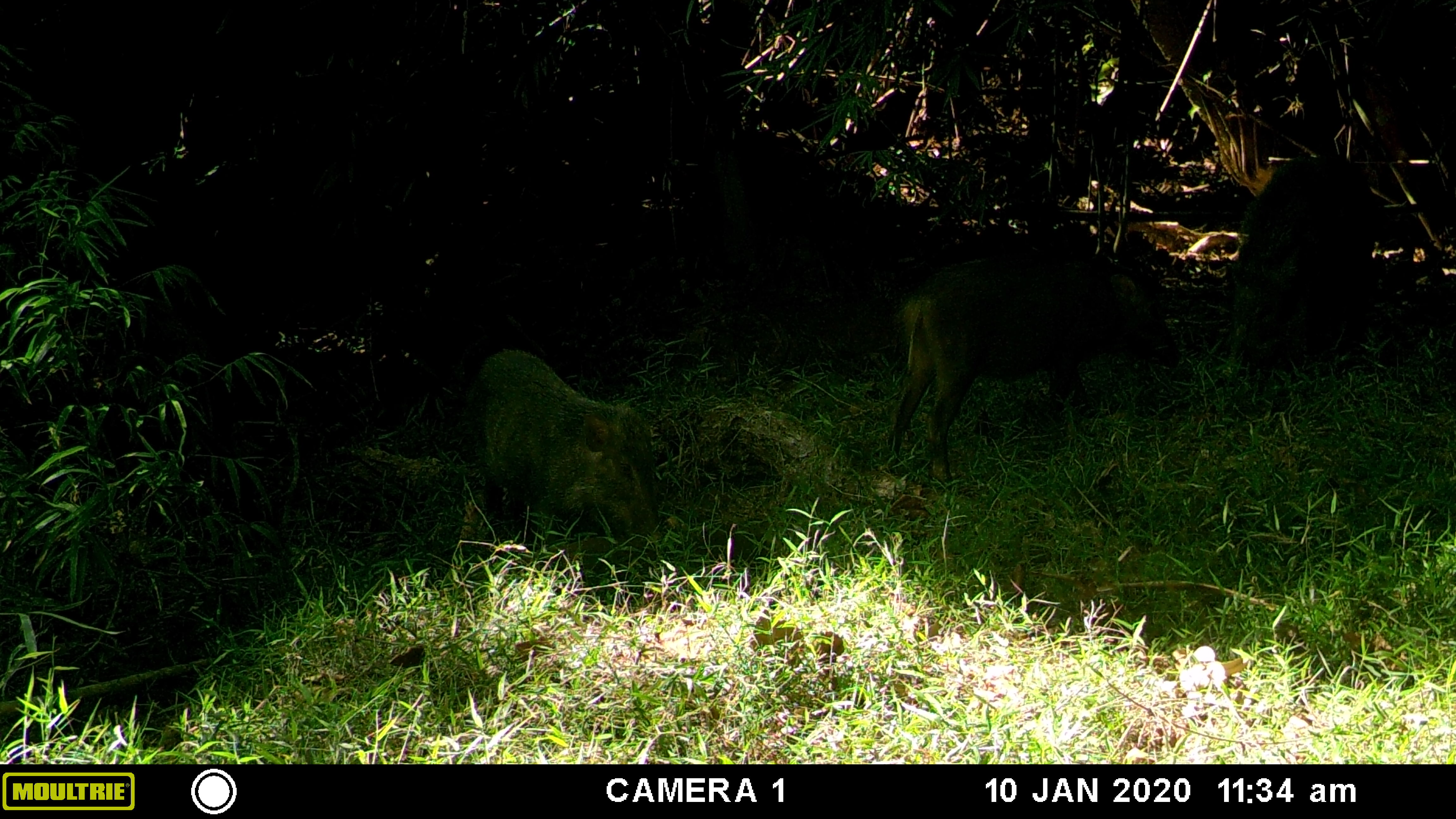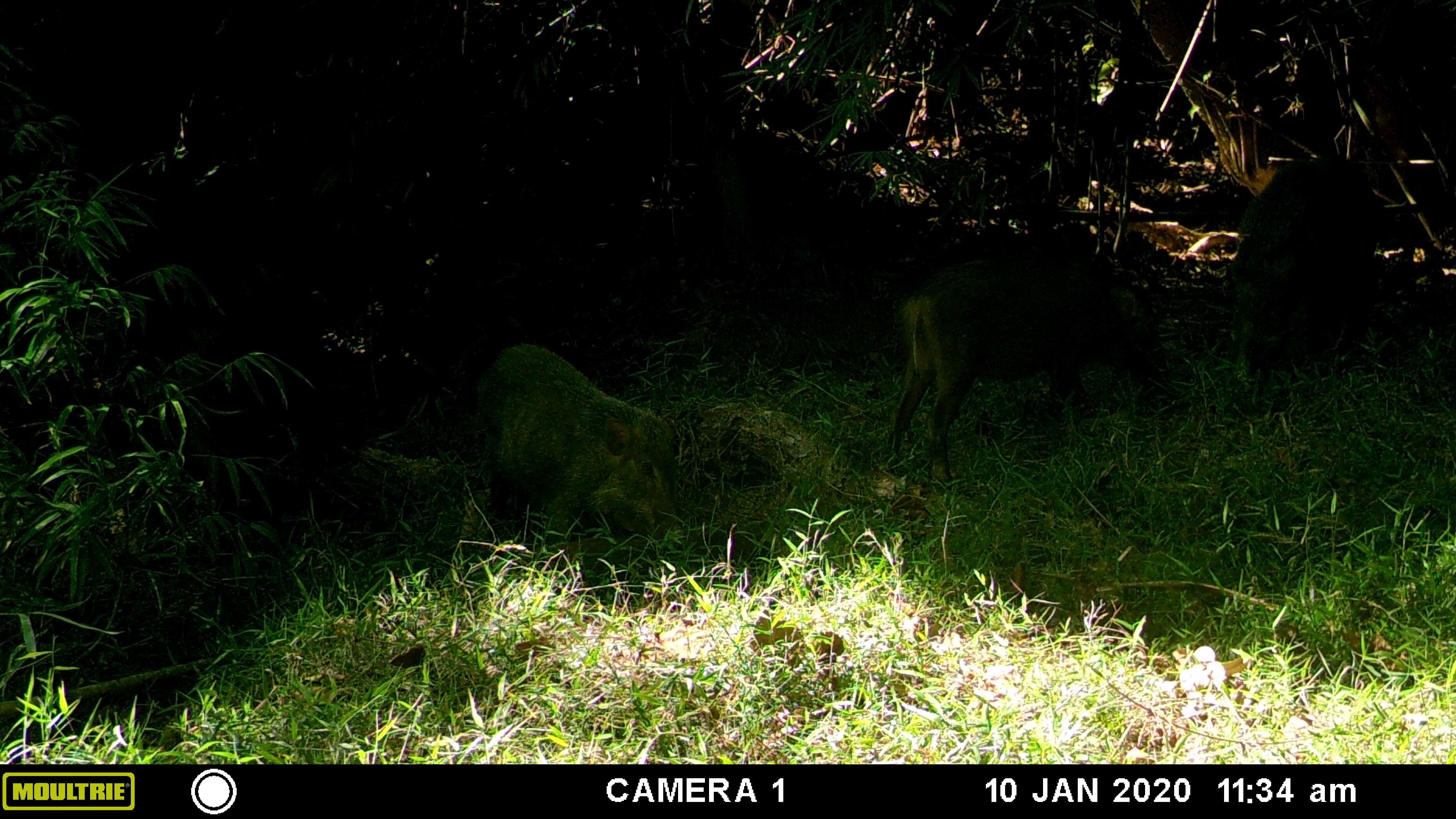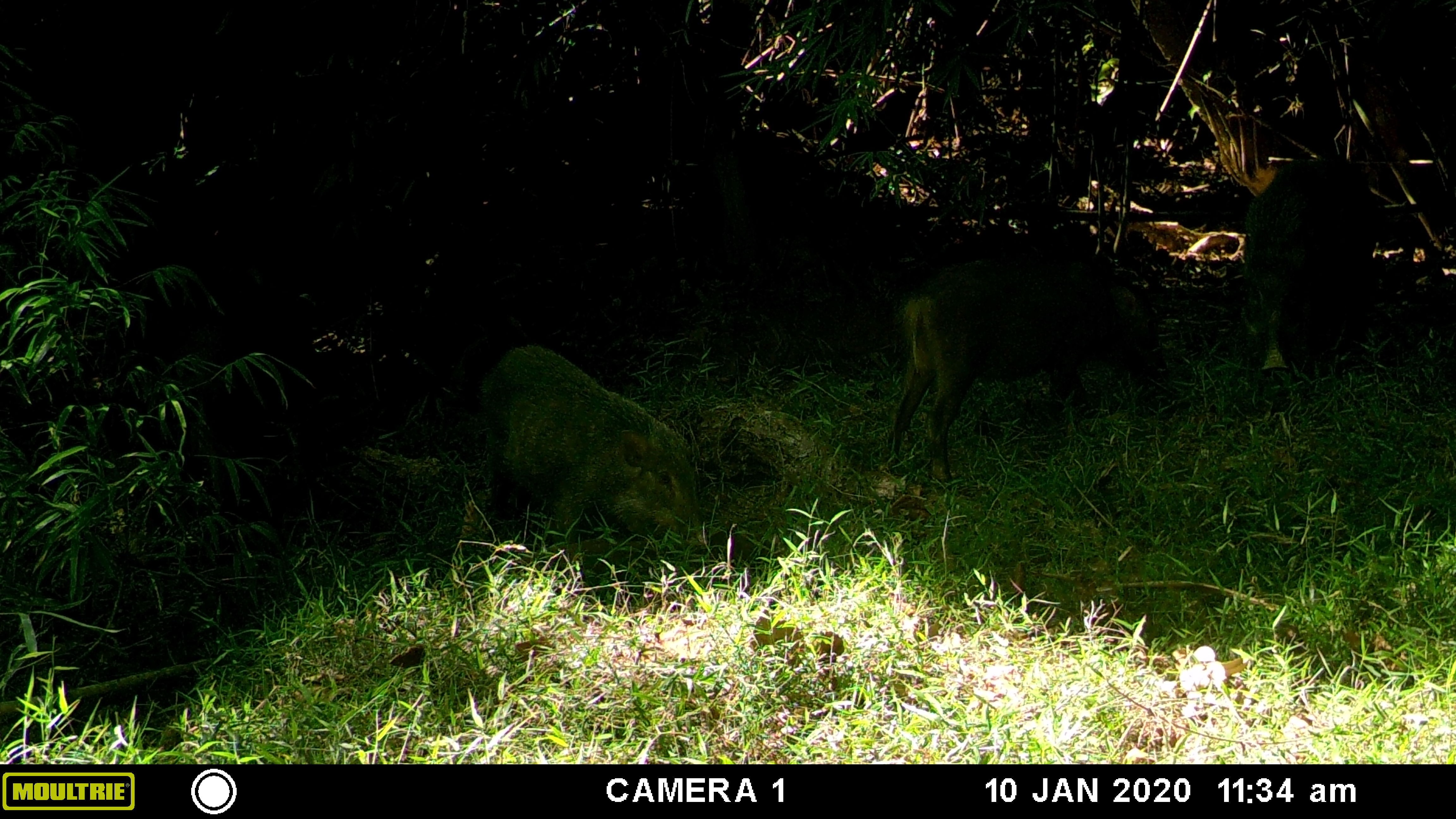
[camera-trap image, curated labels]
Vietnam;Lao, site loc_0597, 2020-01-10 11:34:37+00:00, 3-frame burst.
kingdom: Animalia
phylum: Chordata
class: Mammalia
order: Artiodactyla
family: Suidae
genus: Sus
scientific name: Sus scrofa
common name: eurasian wild pig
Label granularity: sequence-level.